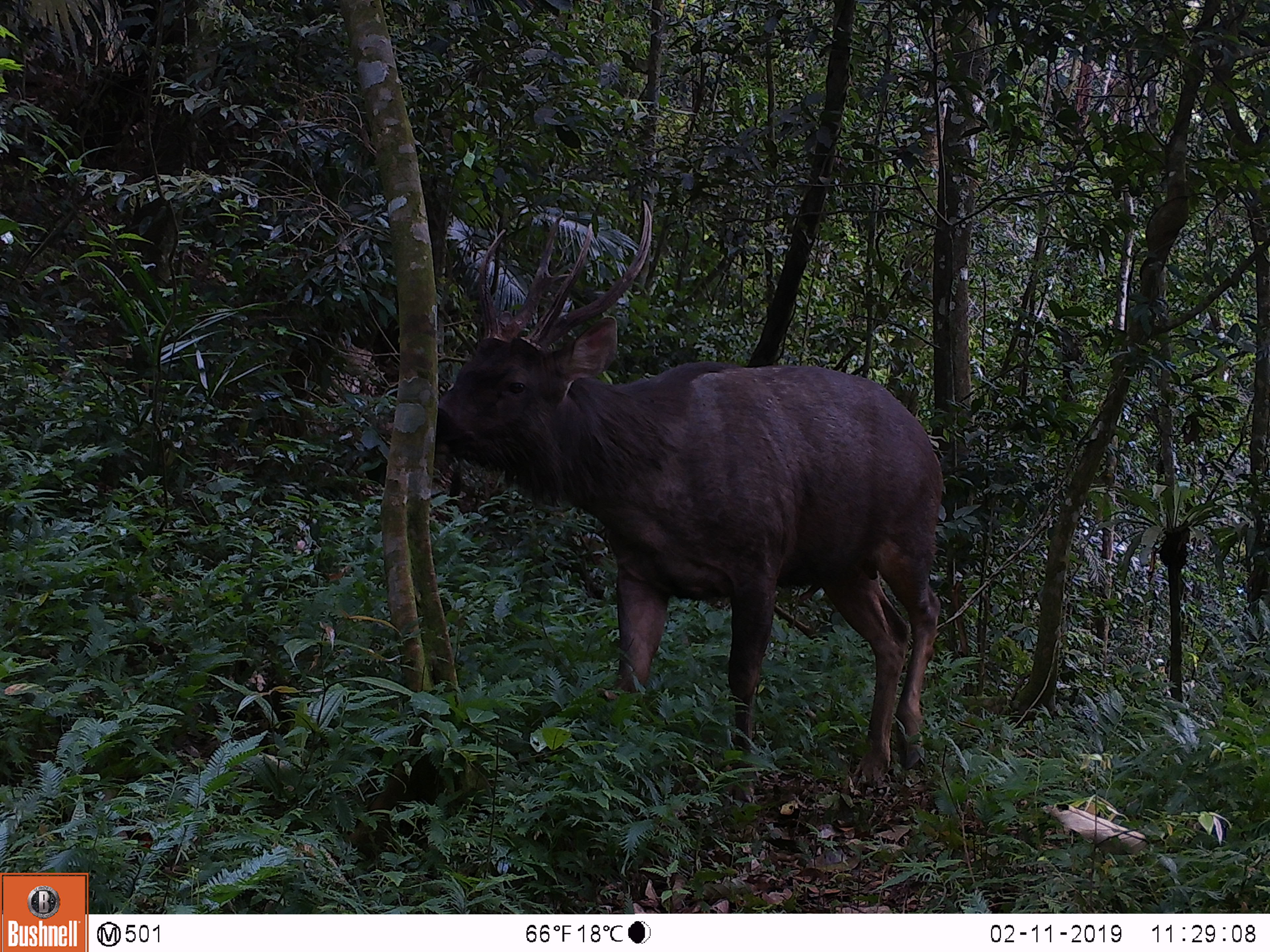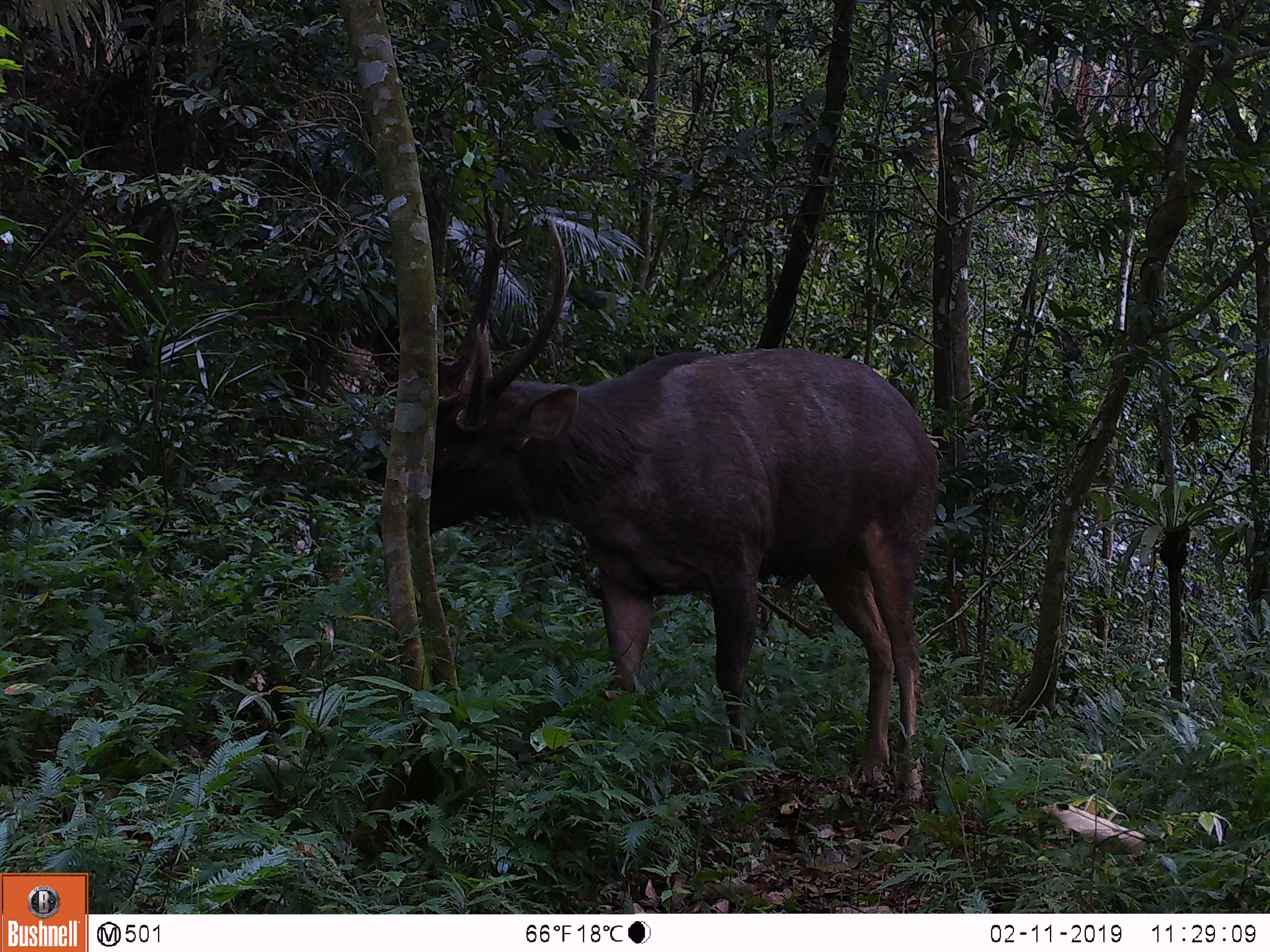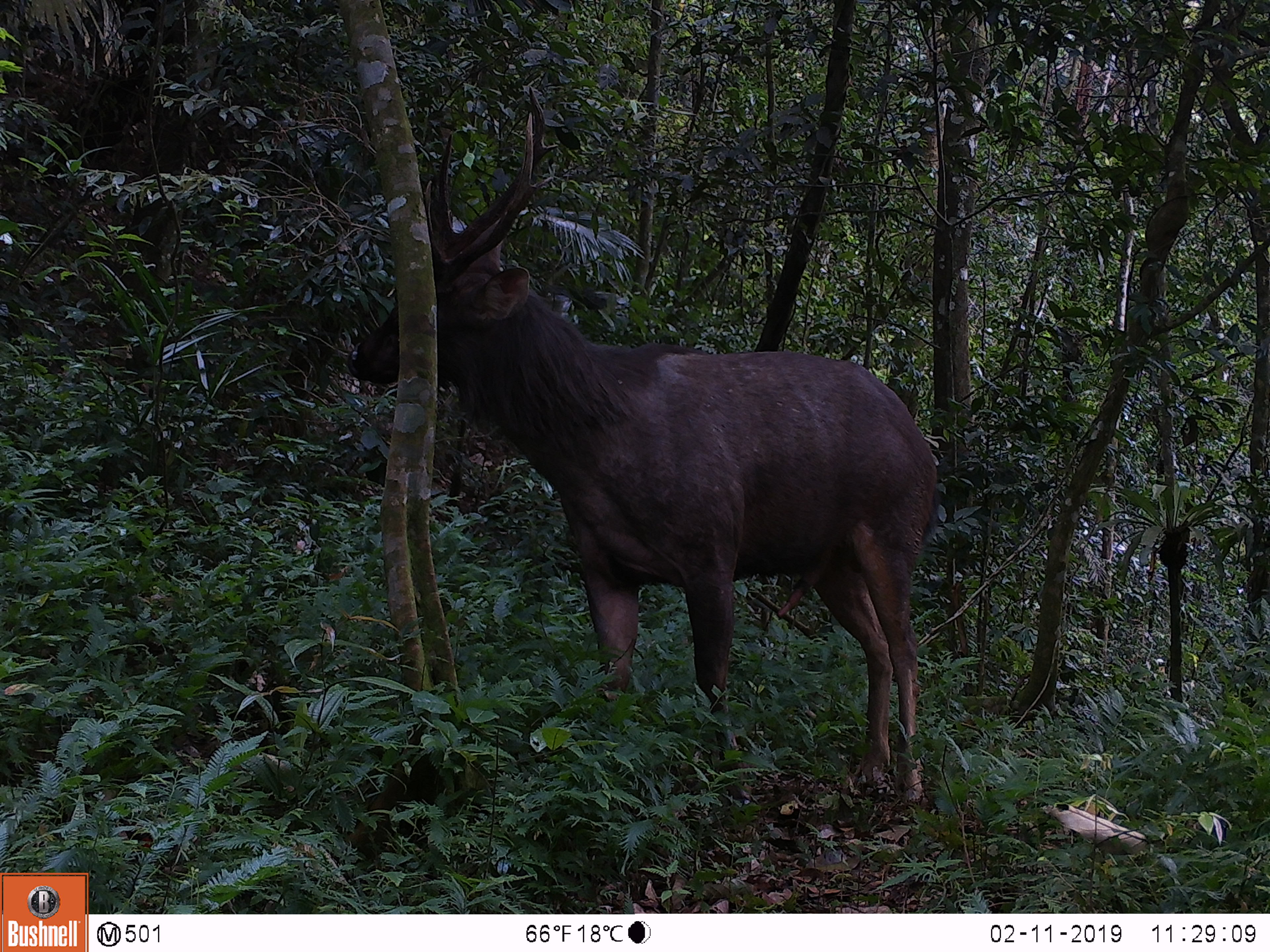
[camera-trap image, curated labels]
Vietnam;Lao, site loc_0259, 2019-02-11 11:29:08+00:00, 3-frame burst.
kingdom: Animalia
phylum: Chordata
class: Mammalia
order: Artiodactyla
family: Cervidae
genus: Rusa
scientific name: Rusa unicolor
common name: sambar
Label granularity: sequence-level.